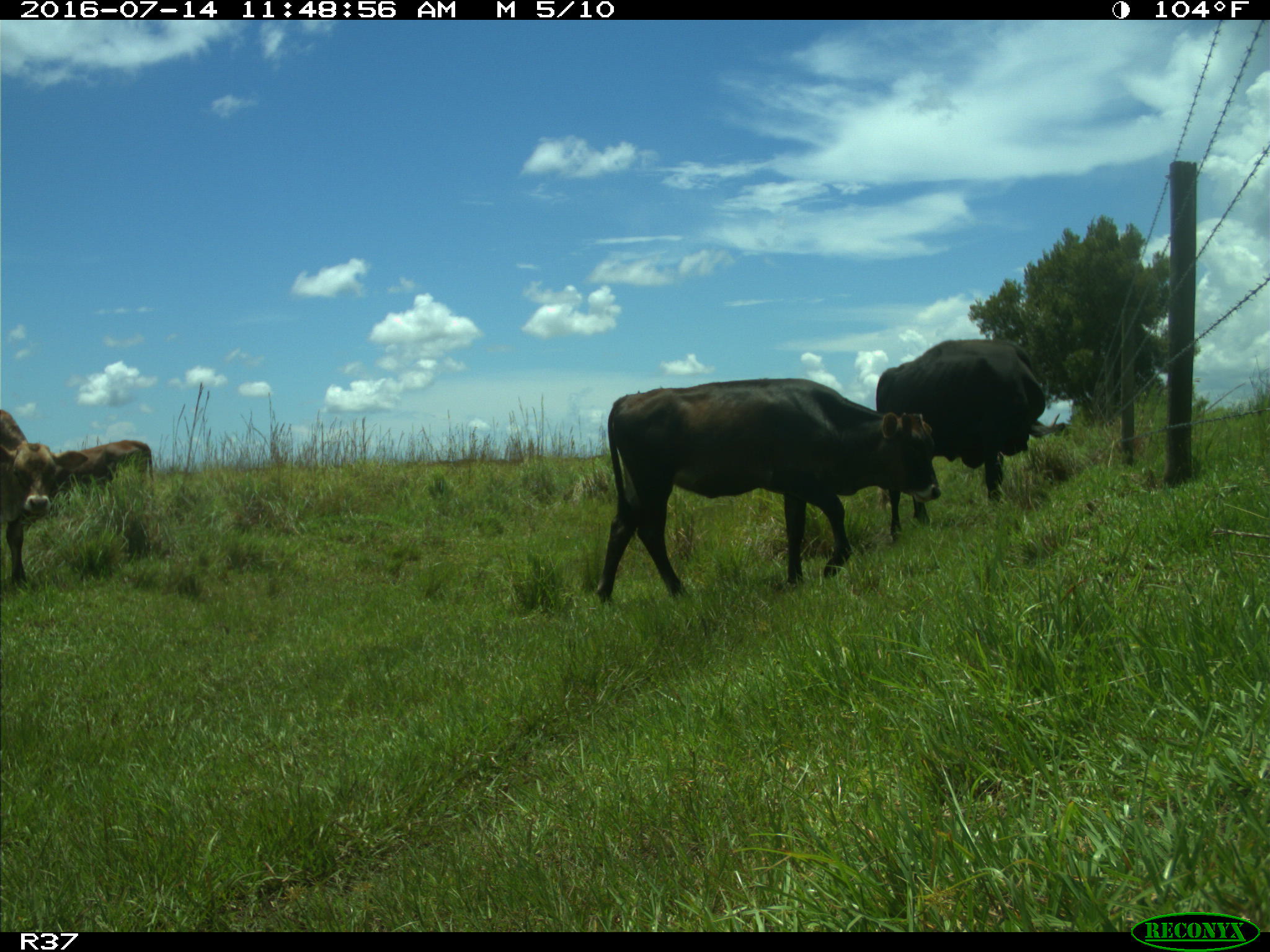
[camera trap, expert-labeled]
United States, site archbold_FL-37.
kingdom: Animalia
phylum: Chordata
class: Mammalia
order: Artiodactyla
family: Bovidae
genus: Bos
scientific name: Bos taurus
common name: domestic cow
Bos taurus (domestic cow).